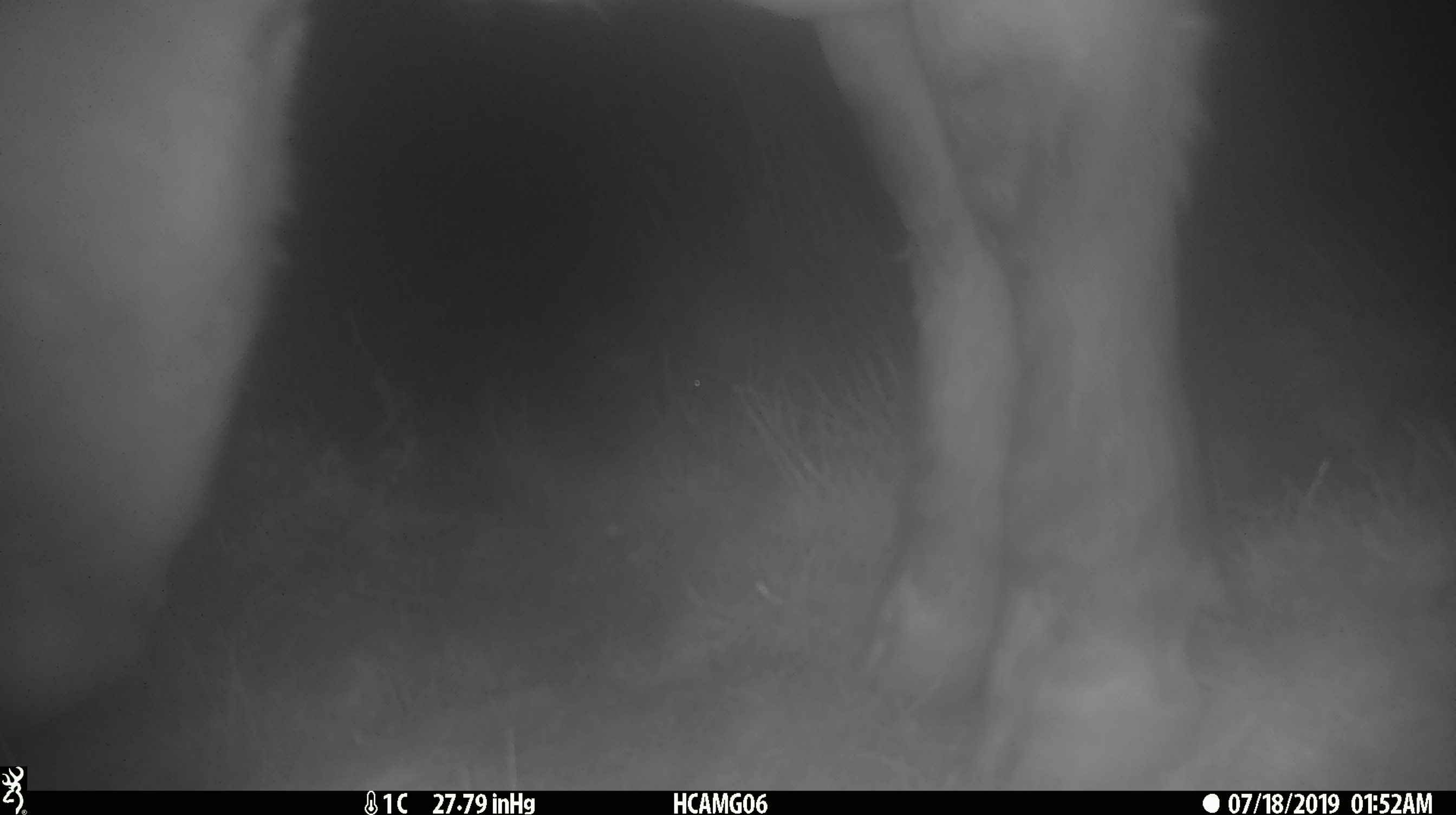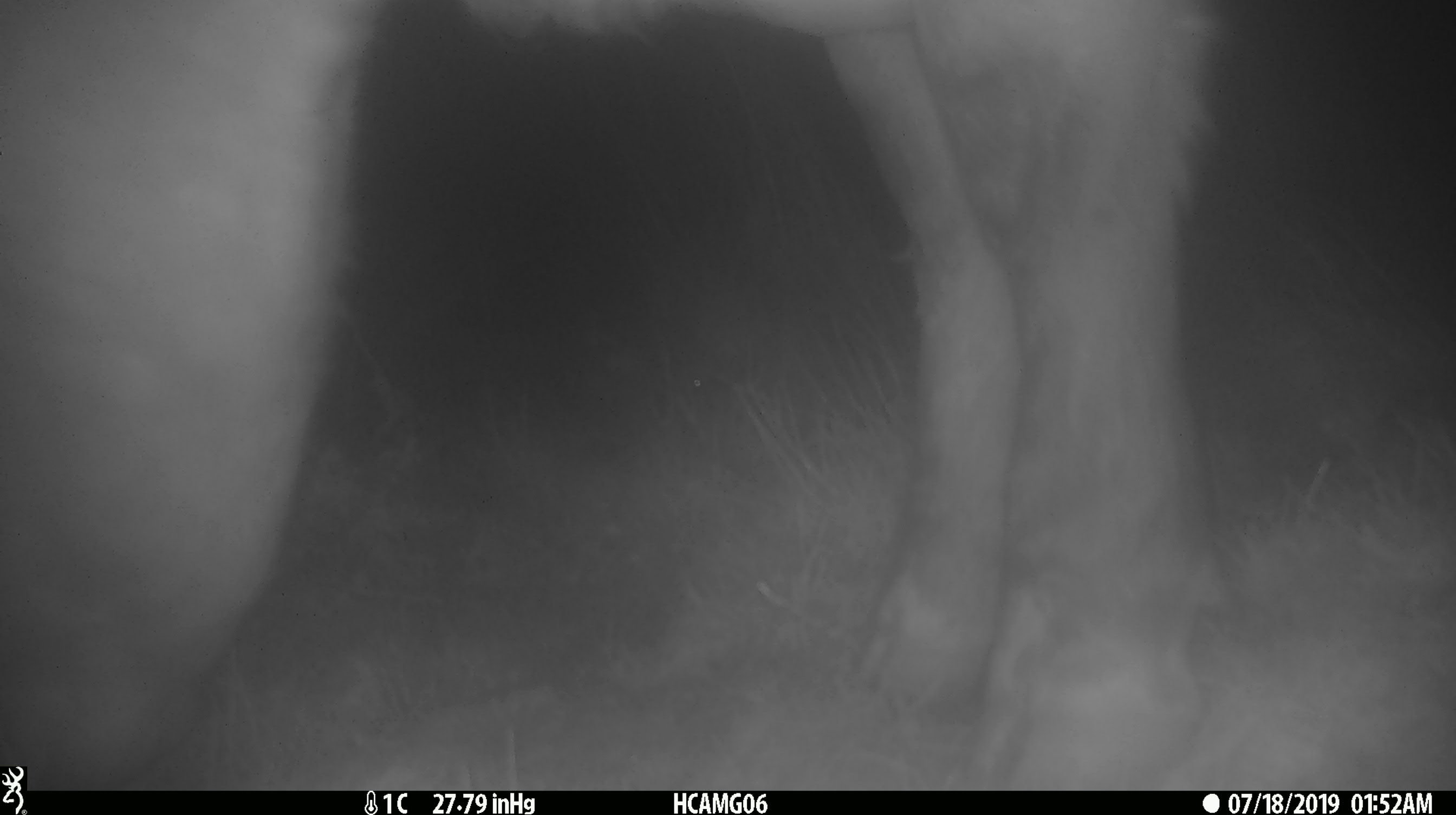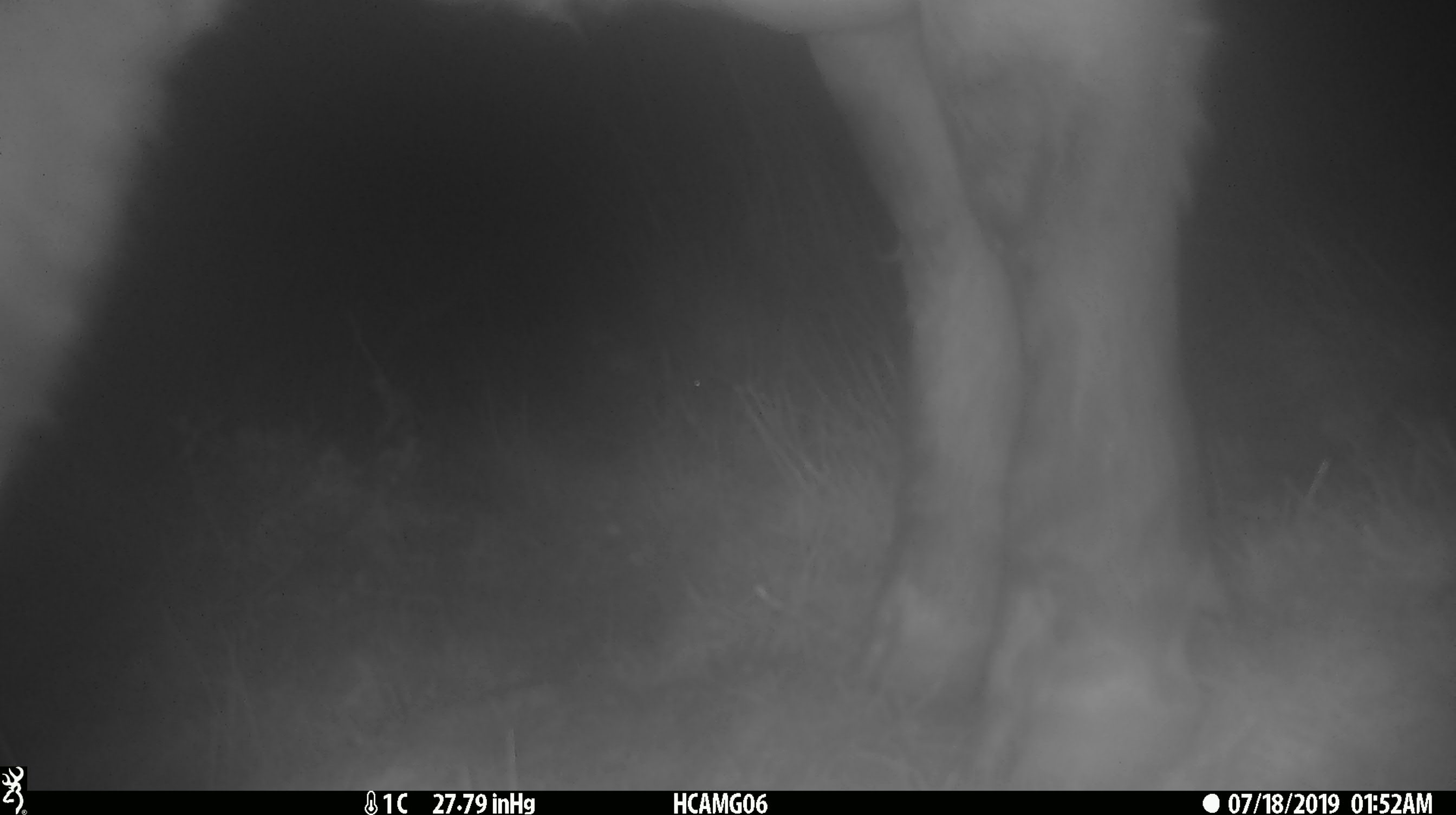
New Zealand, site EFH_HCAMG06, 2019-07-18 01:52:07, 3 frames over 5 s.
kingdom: Animalia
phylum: Chordata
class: Mammalia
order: Artiodactyla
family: Bovidae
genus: Bos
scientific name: Bos taurus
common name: domestic cow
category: cow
Cow (domestic cow) (Bos taurus).